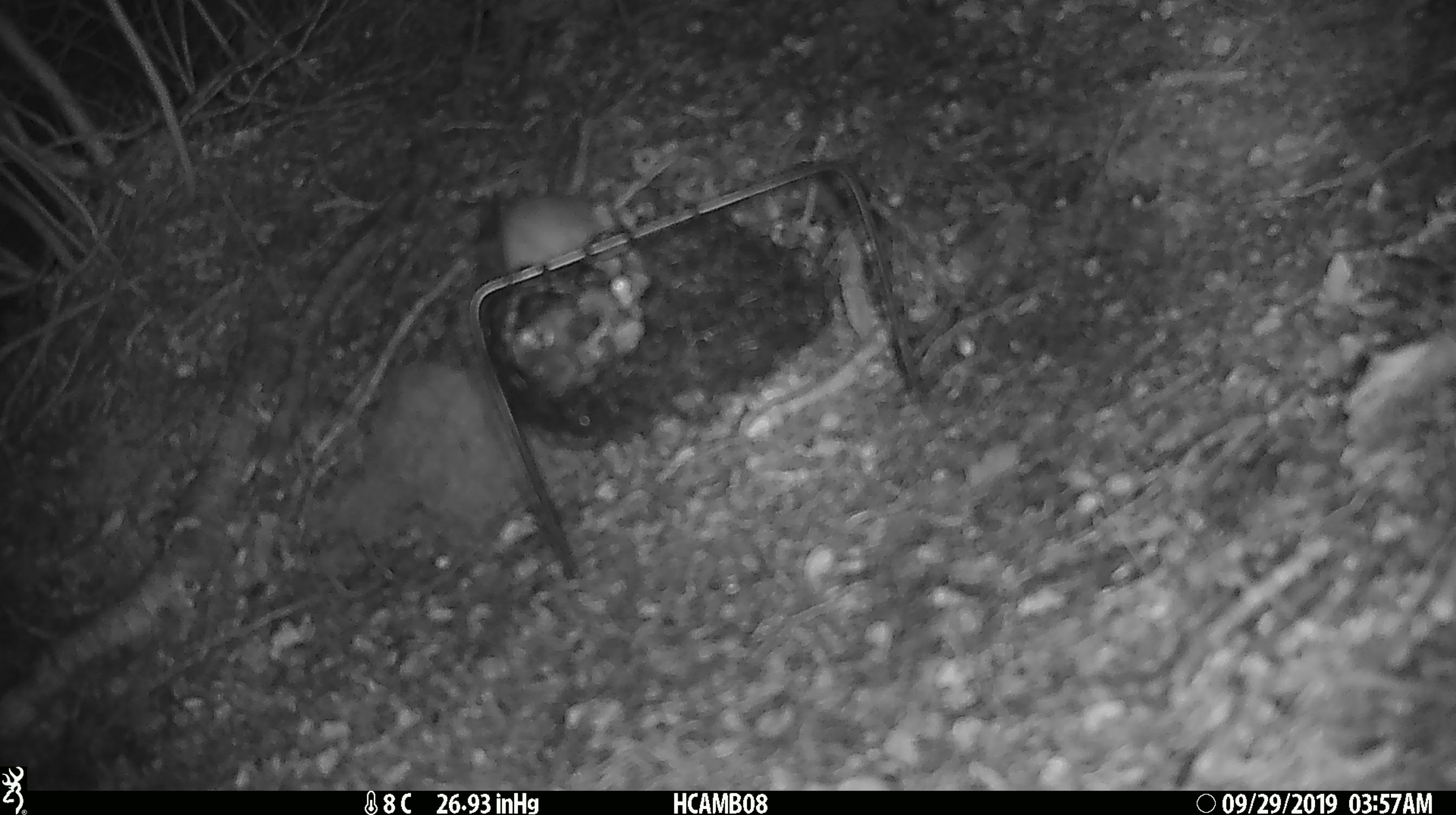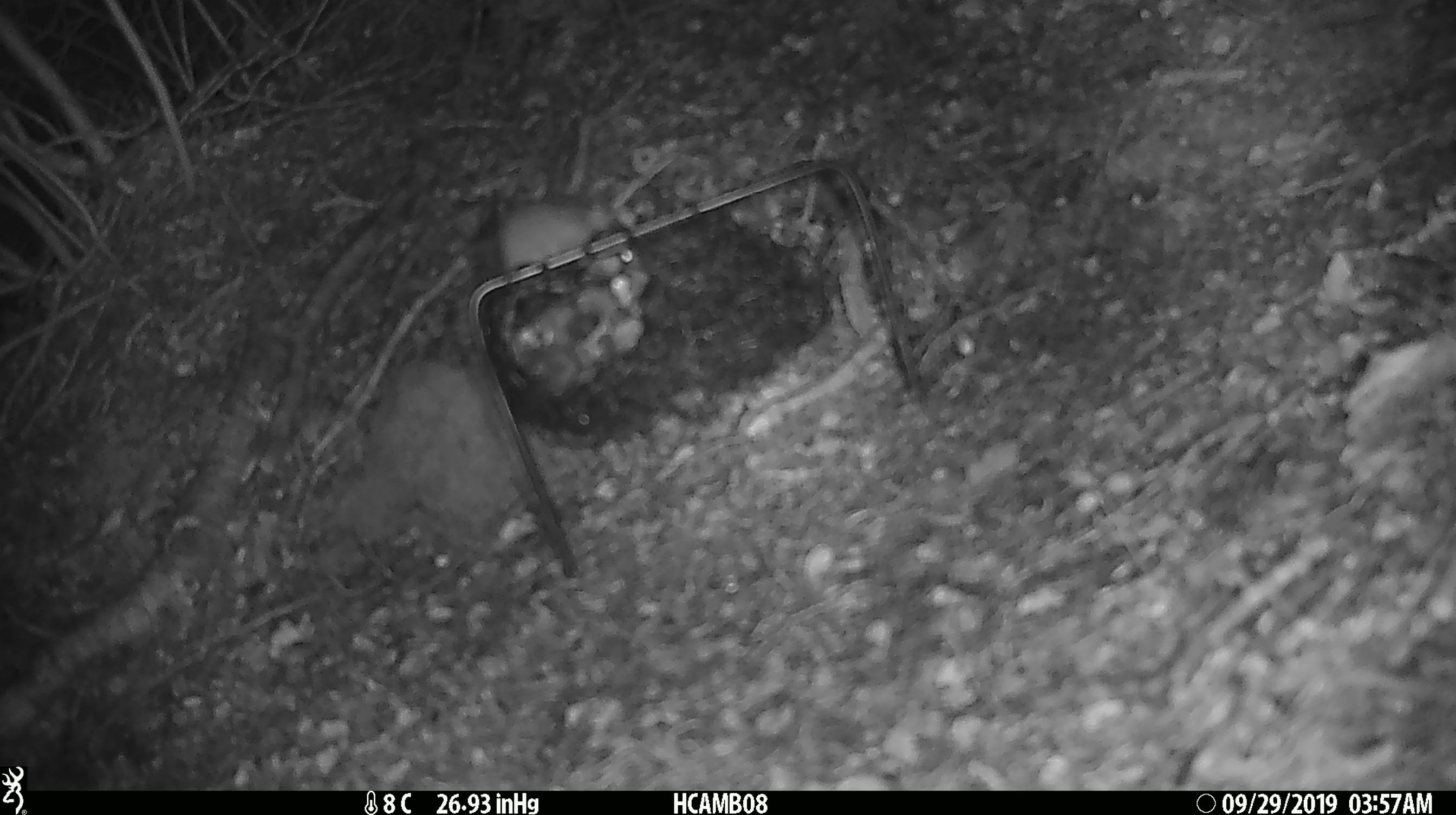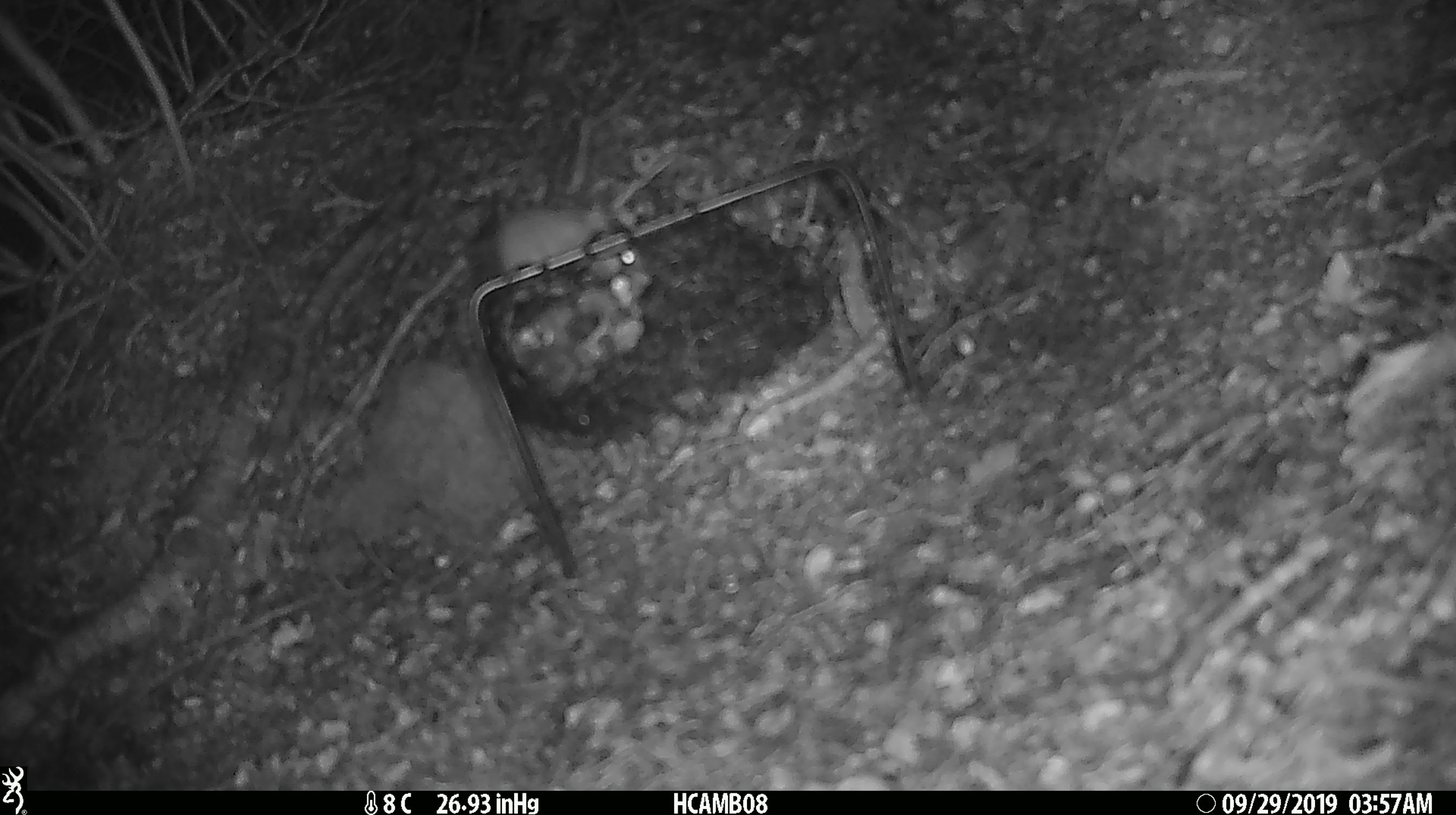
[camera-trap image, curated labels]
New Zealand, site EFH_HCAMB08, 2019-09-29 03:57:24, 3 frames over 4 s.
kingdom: Animalia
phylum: Chordata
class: Mammalia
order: Rodentia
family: Muridae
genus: Mus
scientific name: Mus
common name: mouse